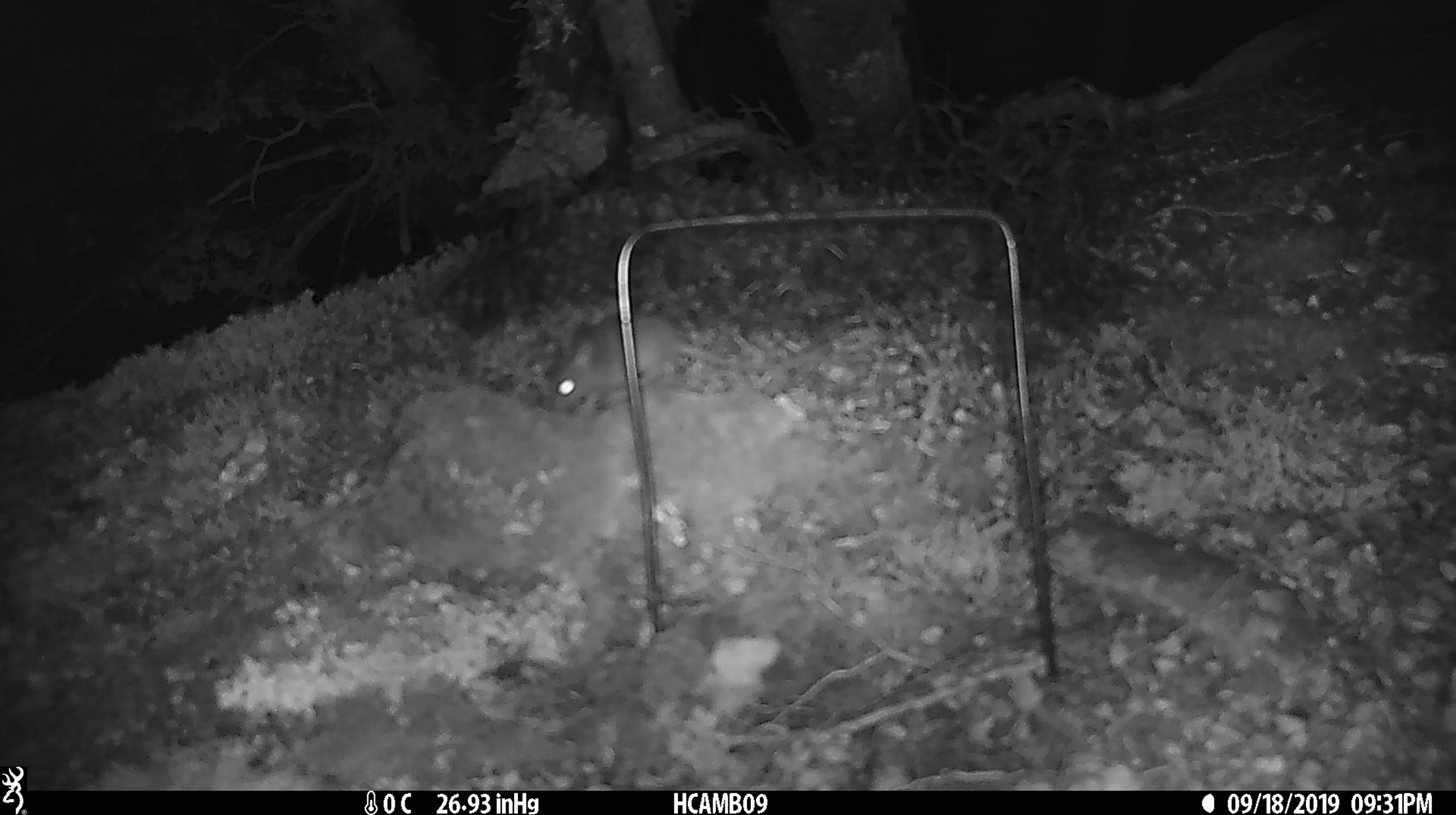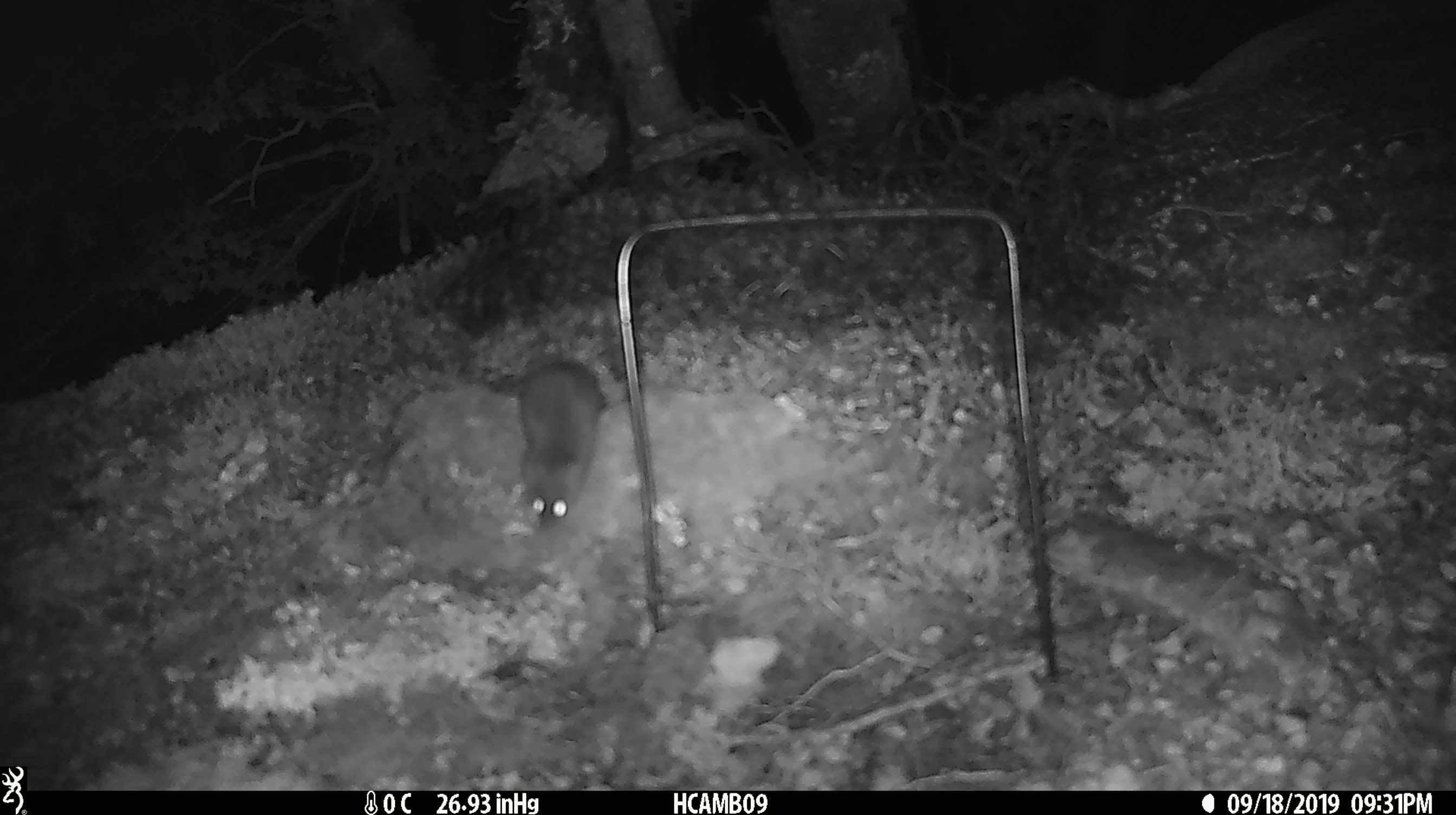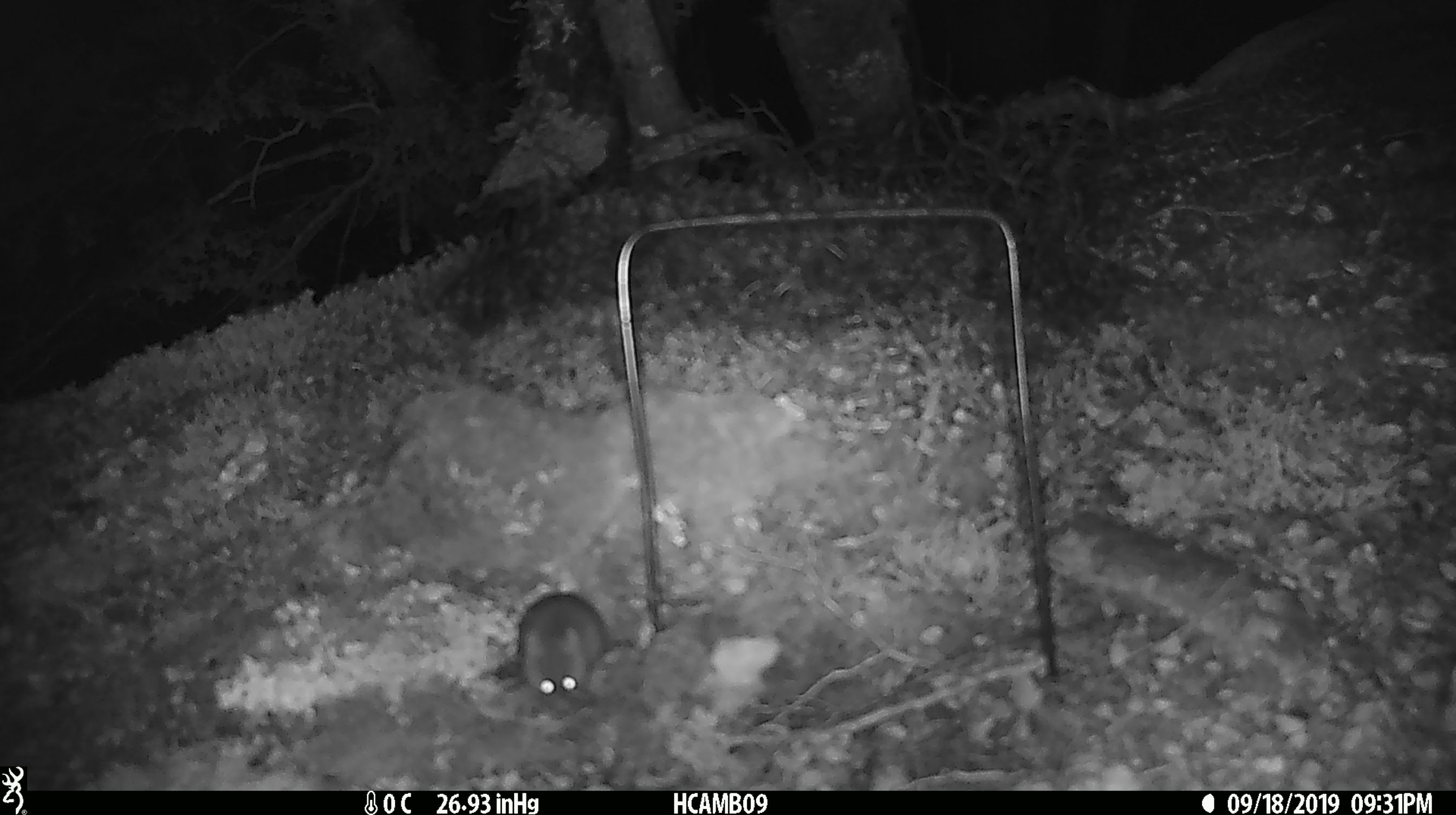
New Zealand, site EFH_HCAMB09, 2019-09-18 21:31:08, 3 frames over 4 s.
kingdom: Animalia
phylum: Chordata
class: Mammalia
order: Rodentia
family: Muridae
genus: Mus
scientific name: Mus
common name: mouse